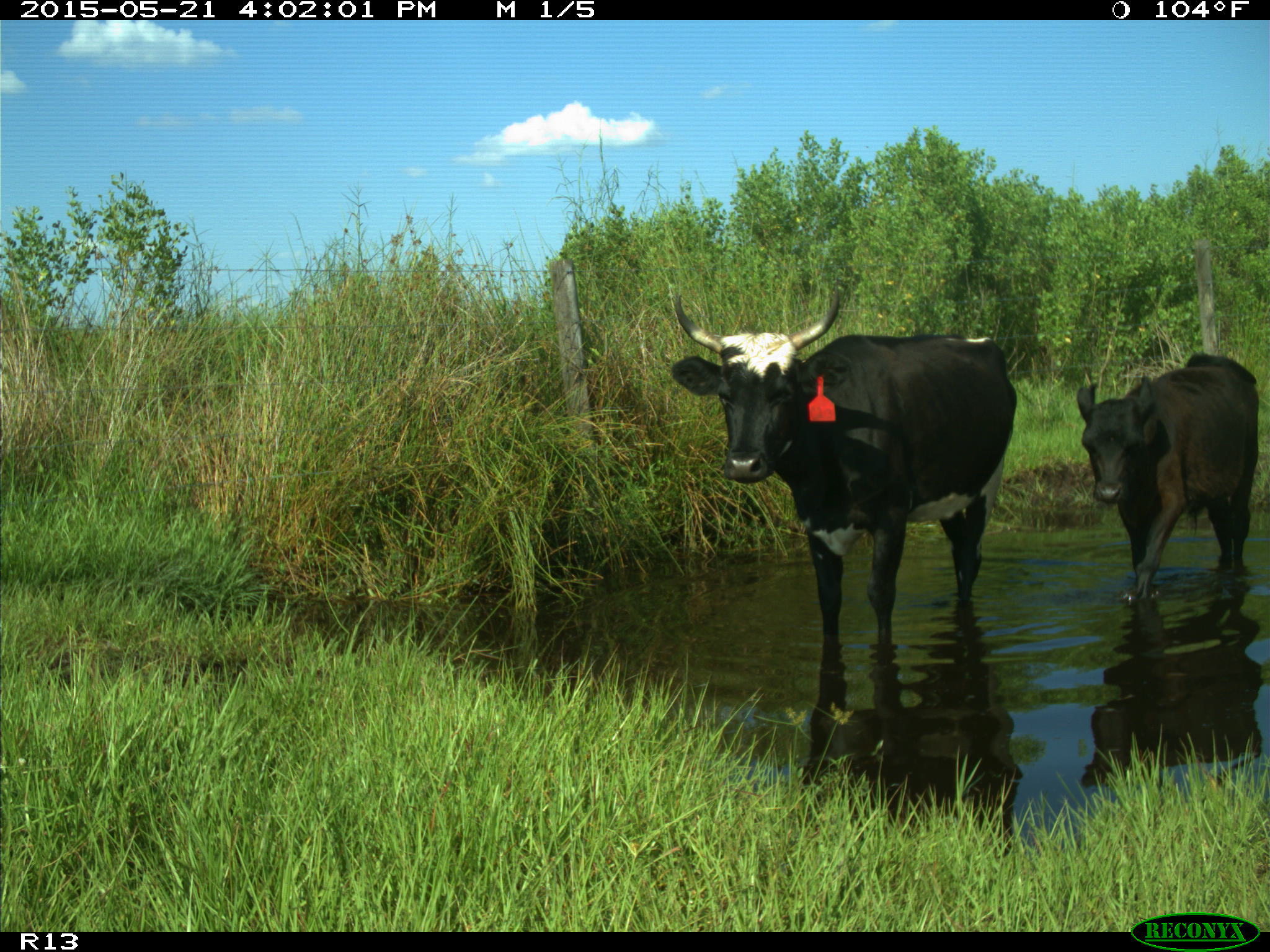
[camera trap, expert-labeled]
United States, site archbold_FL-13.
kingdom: Animalia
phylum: Chordata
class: Mammalia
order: Artiodactyla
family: Bovidae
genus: Bos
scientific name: Bos taurus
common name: domestic cow